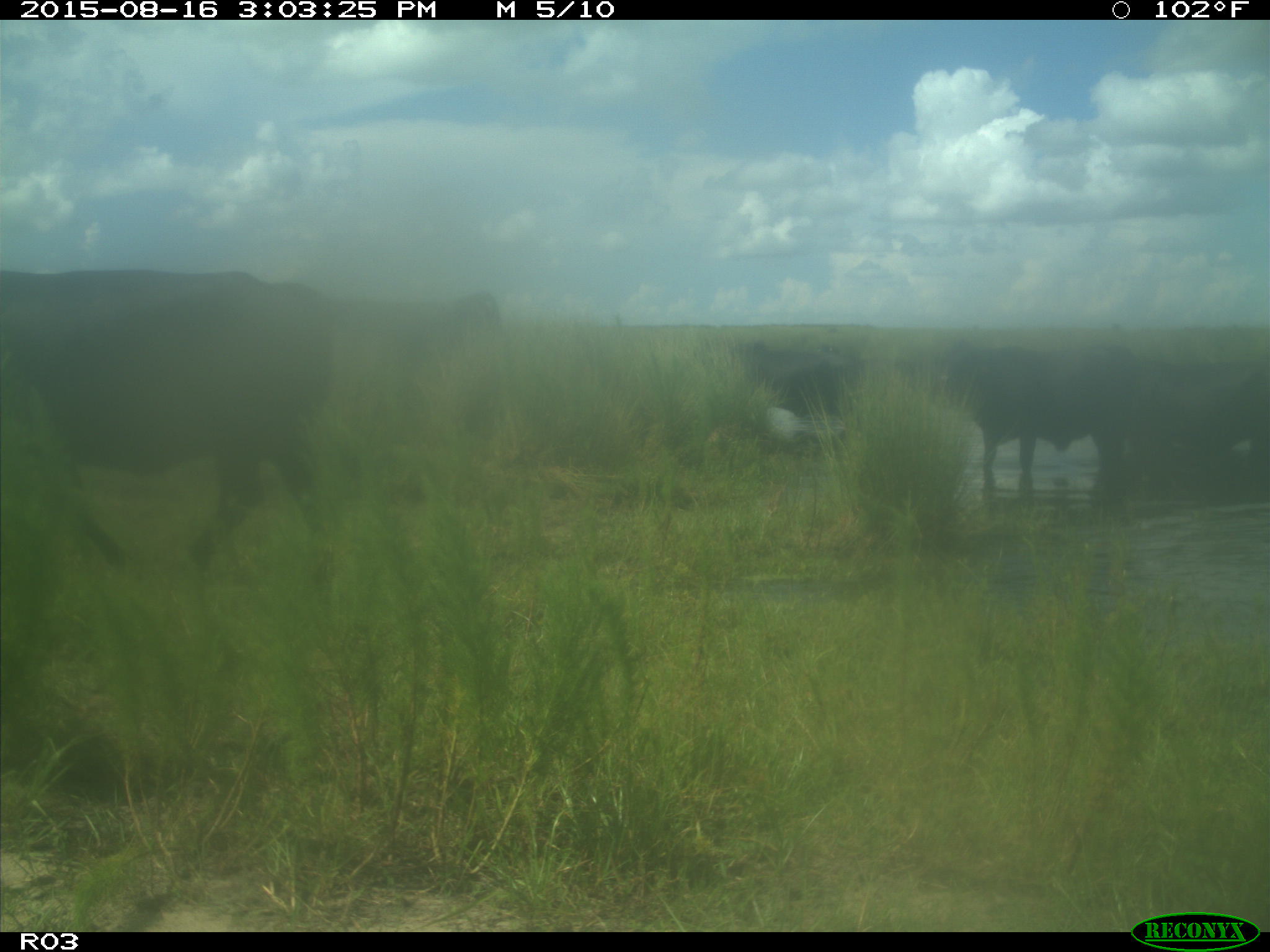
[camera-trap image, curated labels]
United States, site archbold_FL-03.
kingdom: Animalia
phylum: Chordata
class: Mammalia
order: Artiodactyla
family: Bovidae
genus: Bos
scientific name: Bos taurus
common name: domestic cow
Bos taurus (domestic cow).